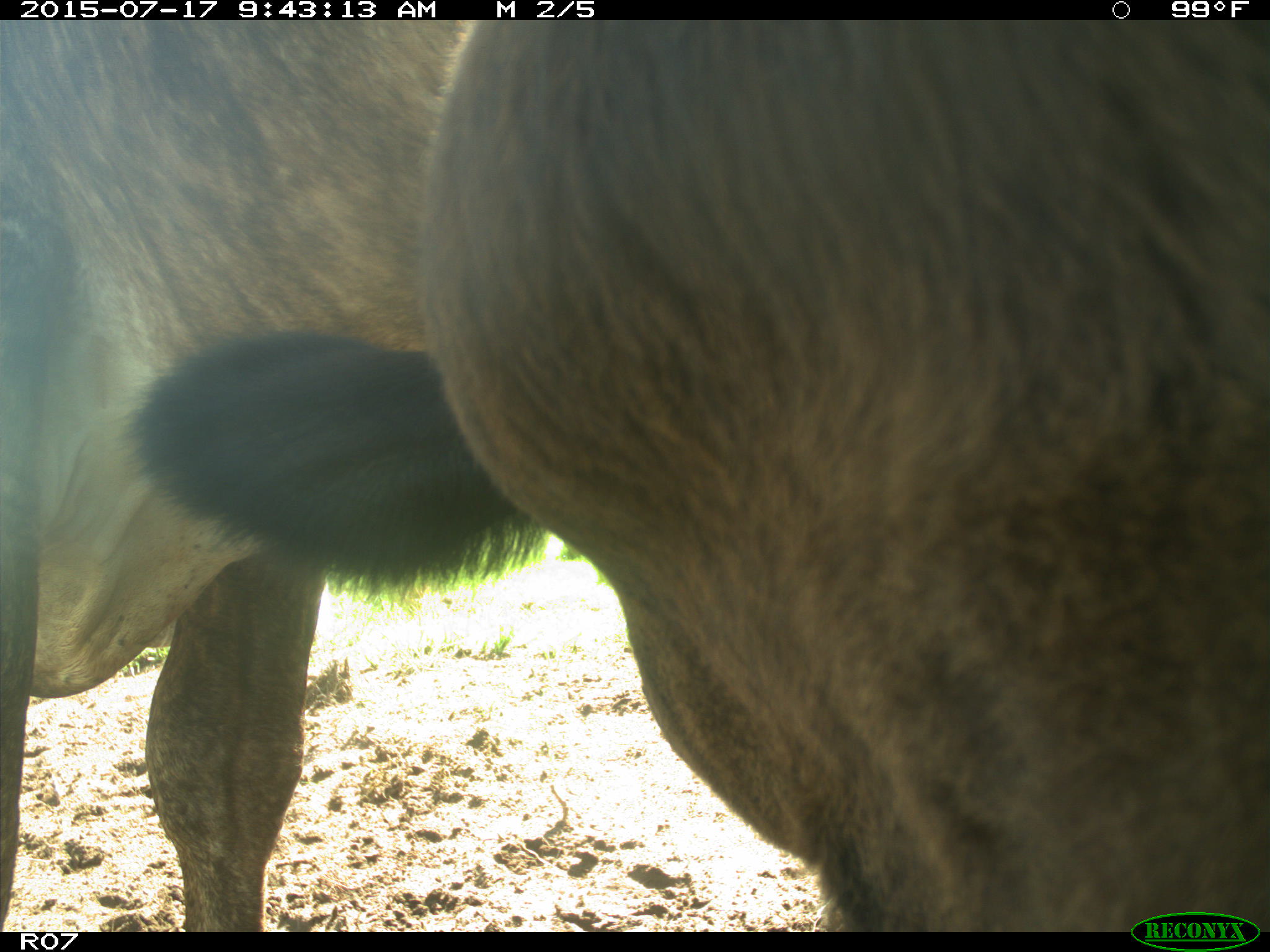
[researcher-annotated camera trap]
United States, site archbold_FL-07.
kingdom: Animalia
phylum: Chordata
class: Mammalia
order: Artiodactyla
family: Bovidae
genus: Bos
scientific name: Bos taurus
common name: domestic cow